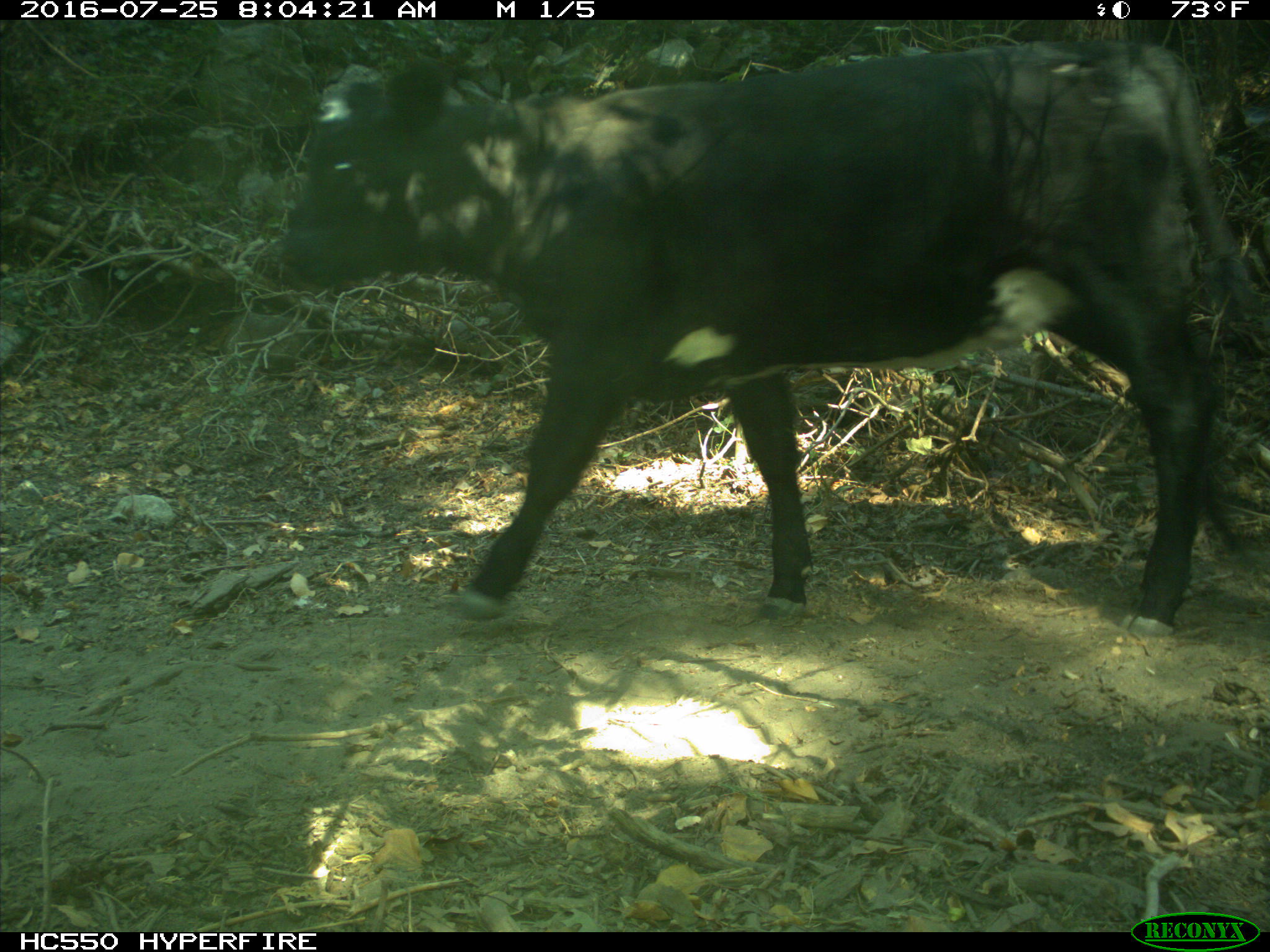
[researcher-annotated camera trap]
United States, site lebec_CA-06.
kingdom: Animalia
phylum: Chordata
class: Mammalia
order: Artiodactyla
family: Bovidae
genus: Bos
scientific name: Bos taurus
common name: domestic cow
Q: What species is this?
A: Bos taurus (domestic cow).